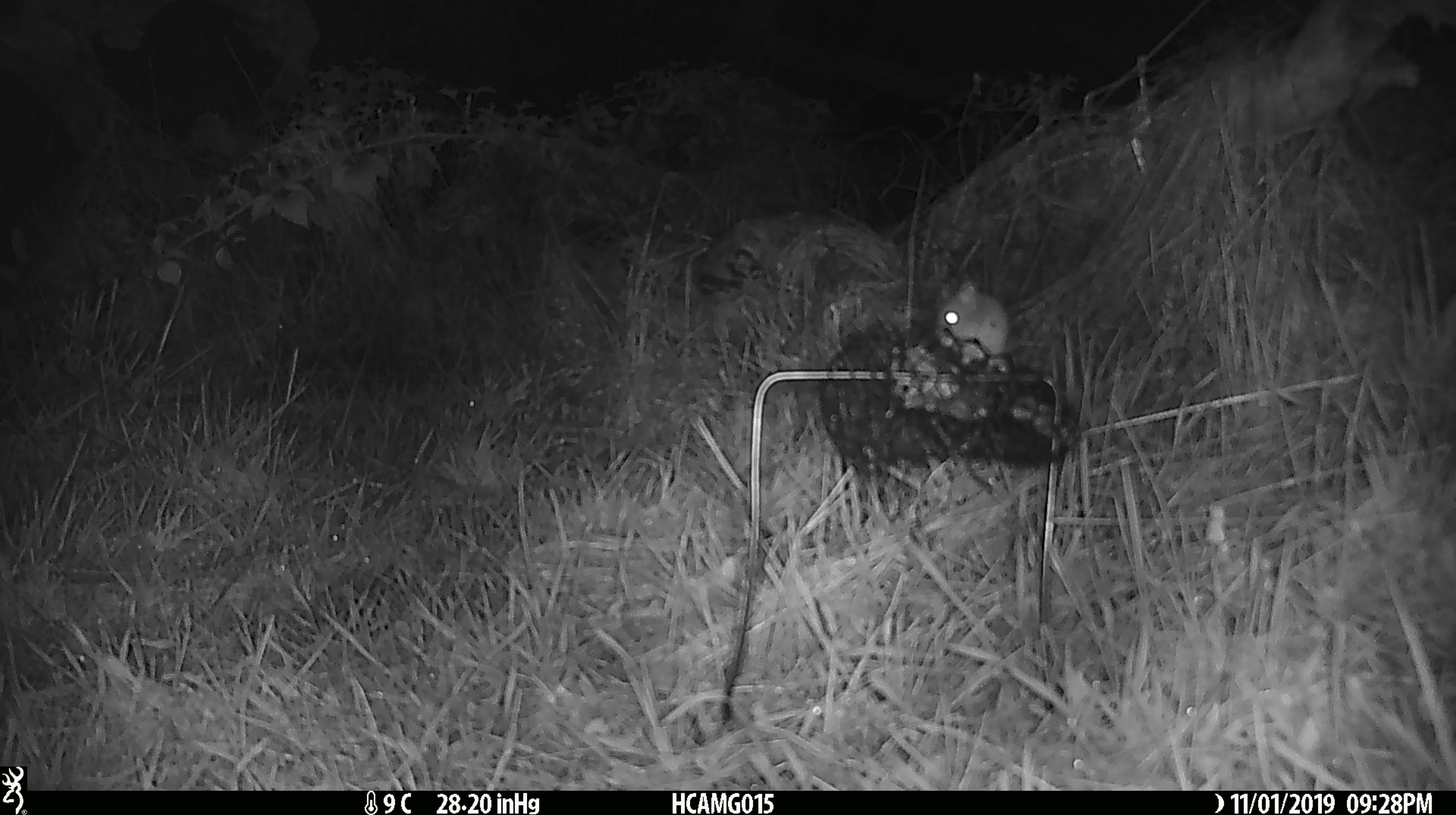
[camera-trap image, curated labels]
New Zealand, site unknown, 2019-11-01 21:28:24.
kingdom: Animalia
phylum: Chordata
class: Mammalia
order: Rodentia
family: Muridae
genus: Mus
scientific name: Mus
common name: mouse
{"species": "mouse (Mus)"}